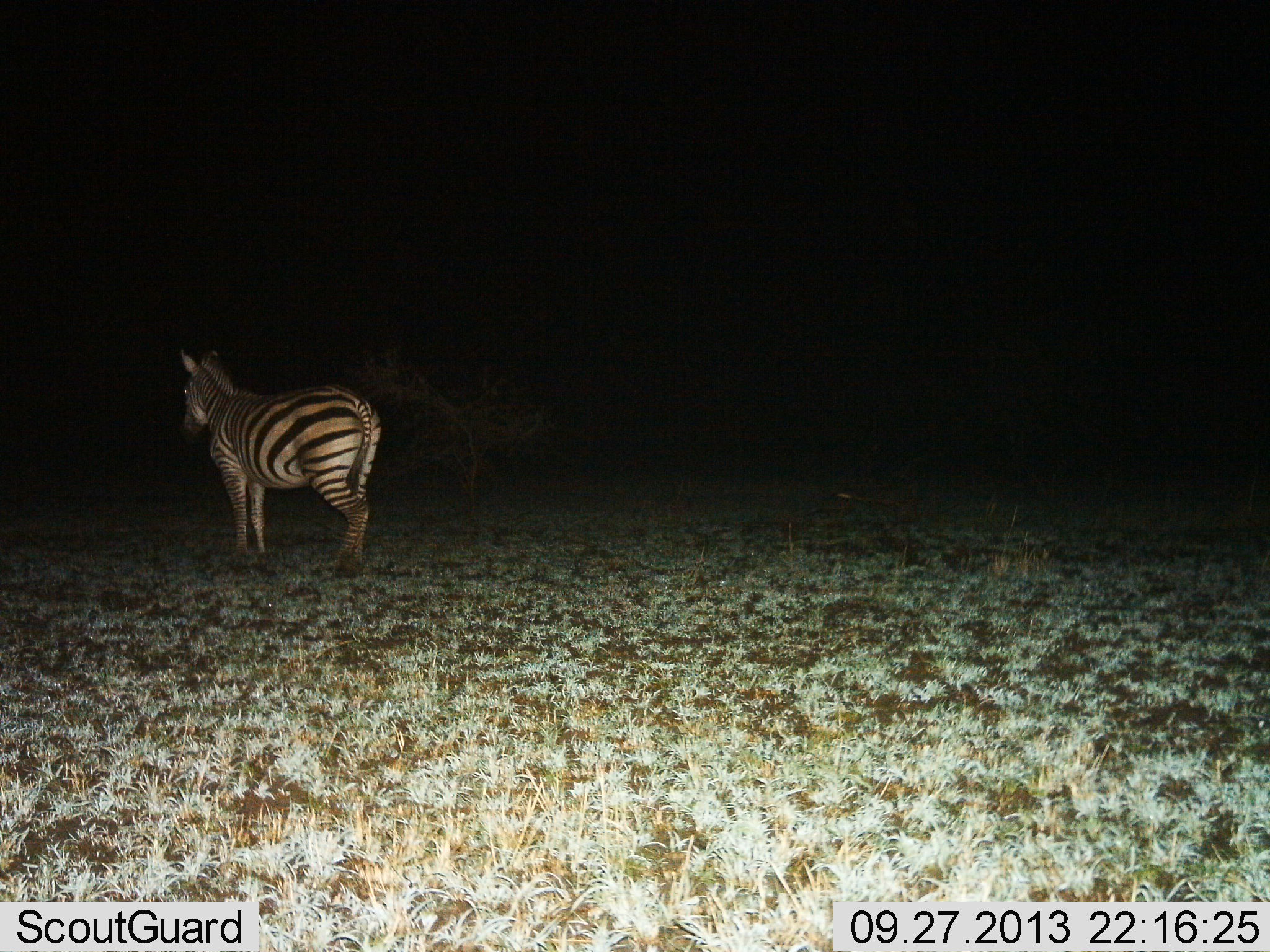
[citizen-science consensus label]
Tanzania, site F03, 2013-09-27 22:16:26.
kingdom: Animalia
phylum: Chordata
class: Mammalia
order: Perissodactyla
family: Equidae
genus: Equus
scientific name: Equus quagga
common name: plains zebra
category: zebra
Zebra (plains zebra) (Equus quagga), count 1. Behavior (volunteer vote fractions): standing 100%, resting 3%, moving 3%, interacting 0%. Young present (vote fraction): 0%. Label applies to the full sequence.